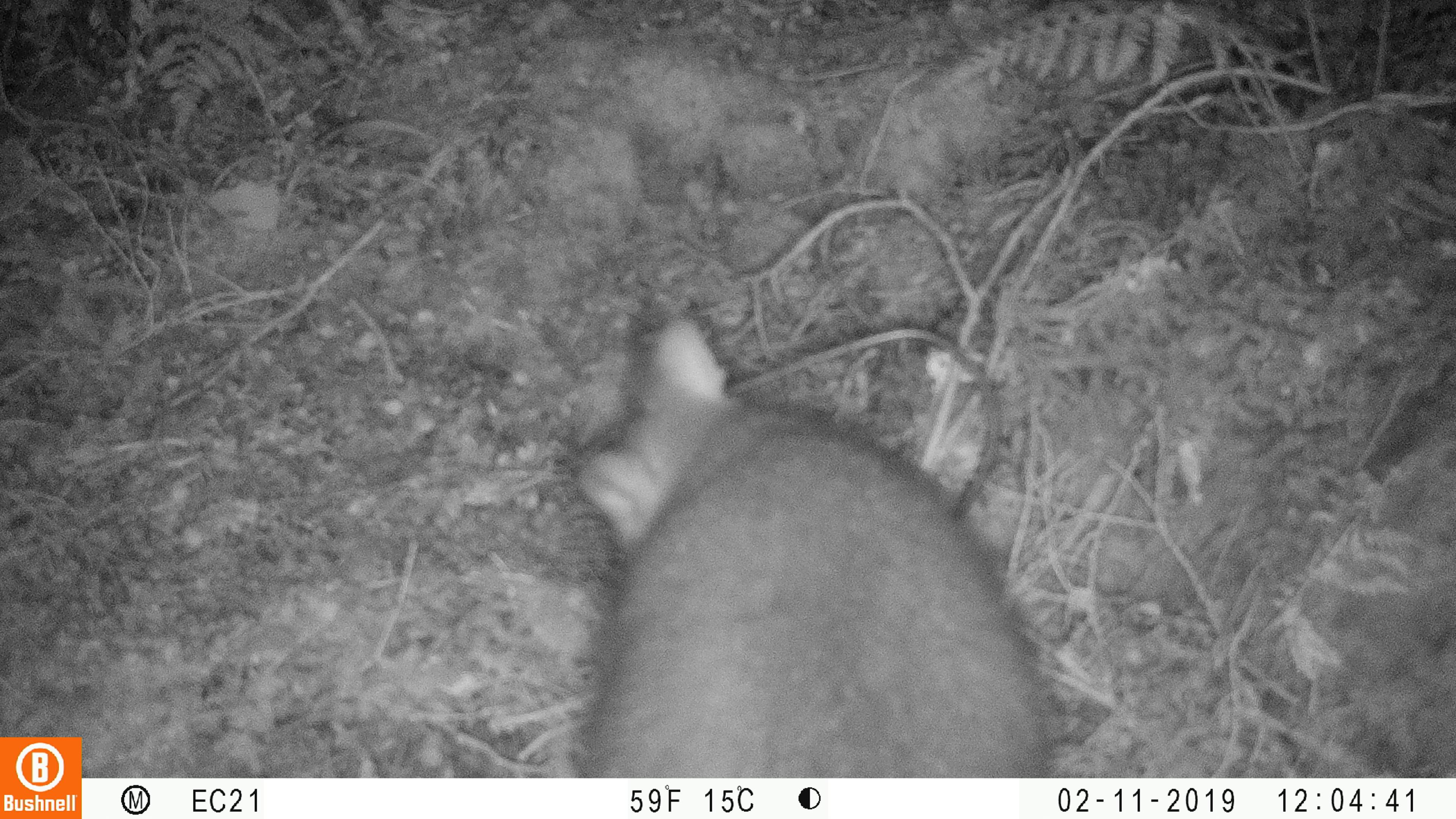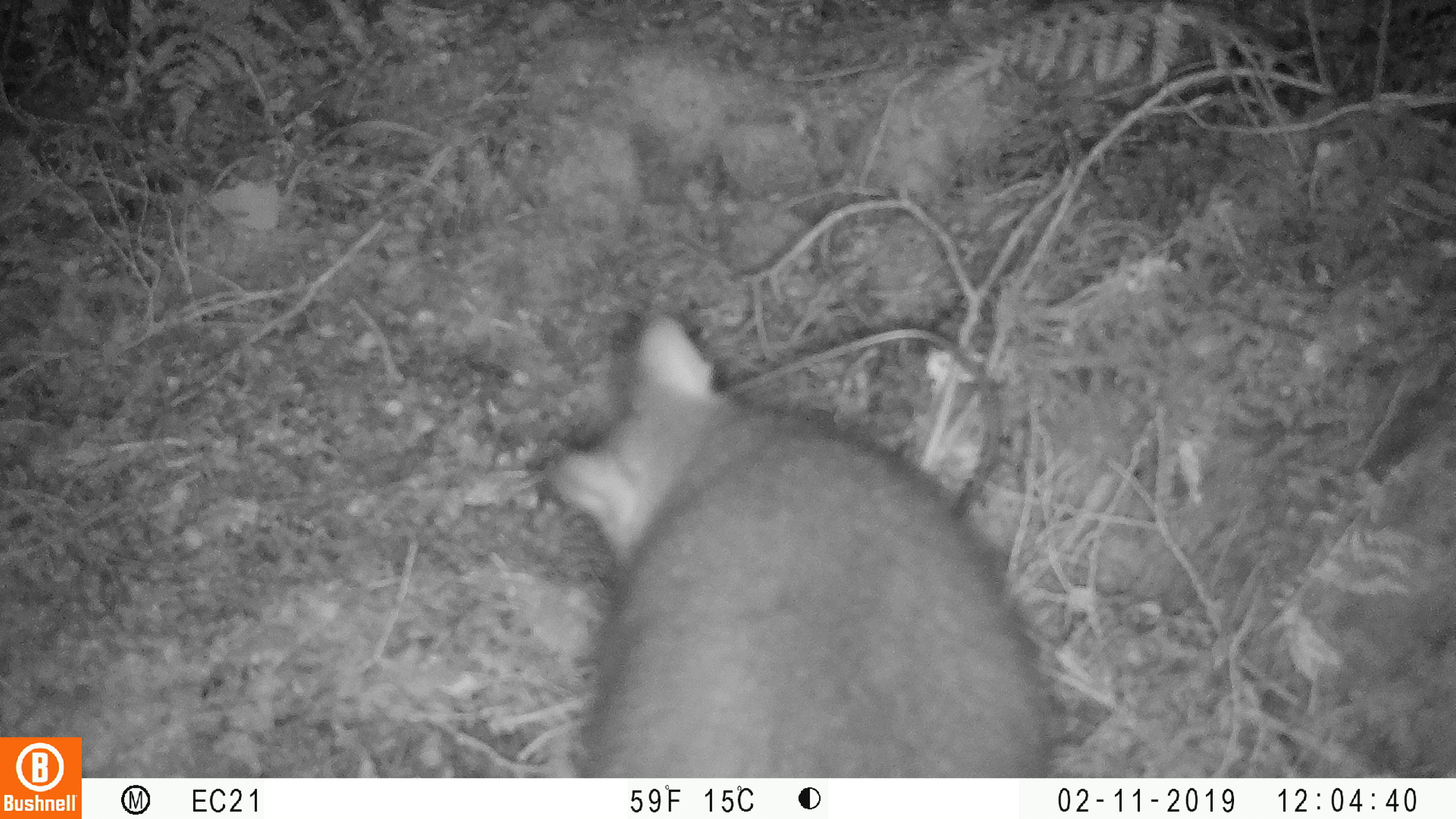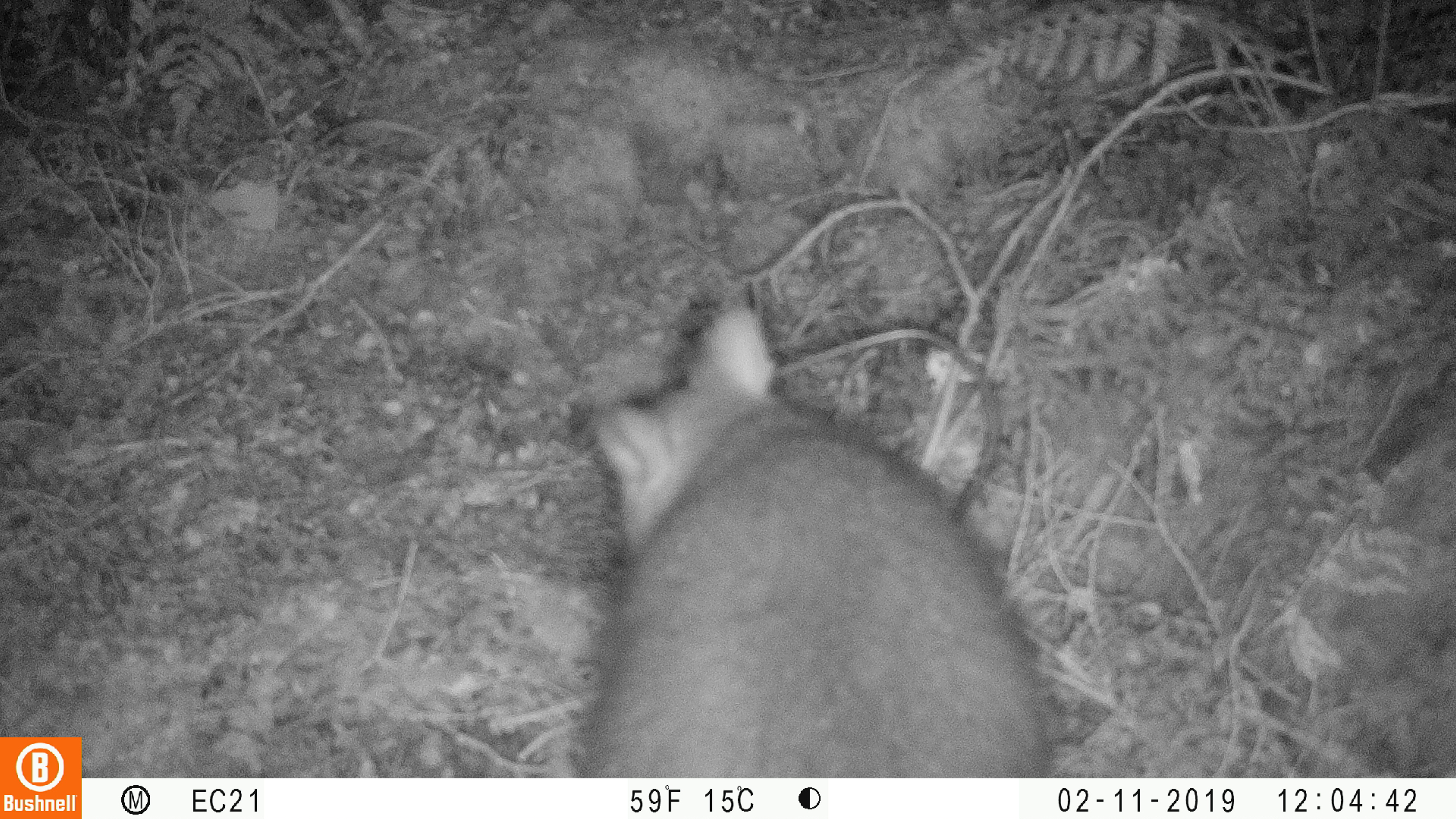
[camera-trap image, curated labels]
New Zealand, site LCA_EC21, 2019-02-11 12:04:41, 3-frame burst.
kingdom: Animalia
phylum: Chordata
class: Mammalia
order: Diprotodontia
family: Phalangeridae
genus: Trichosurus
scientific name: Trichosurus vulpecula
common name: common brushtail possum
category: possum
Possum (common brushtail possum) (Trichosurus vulpecula).